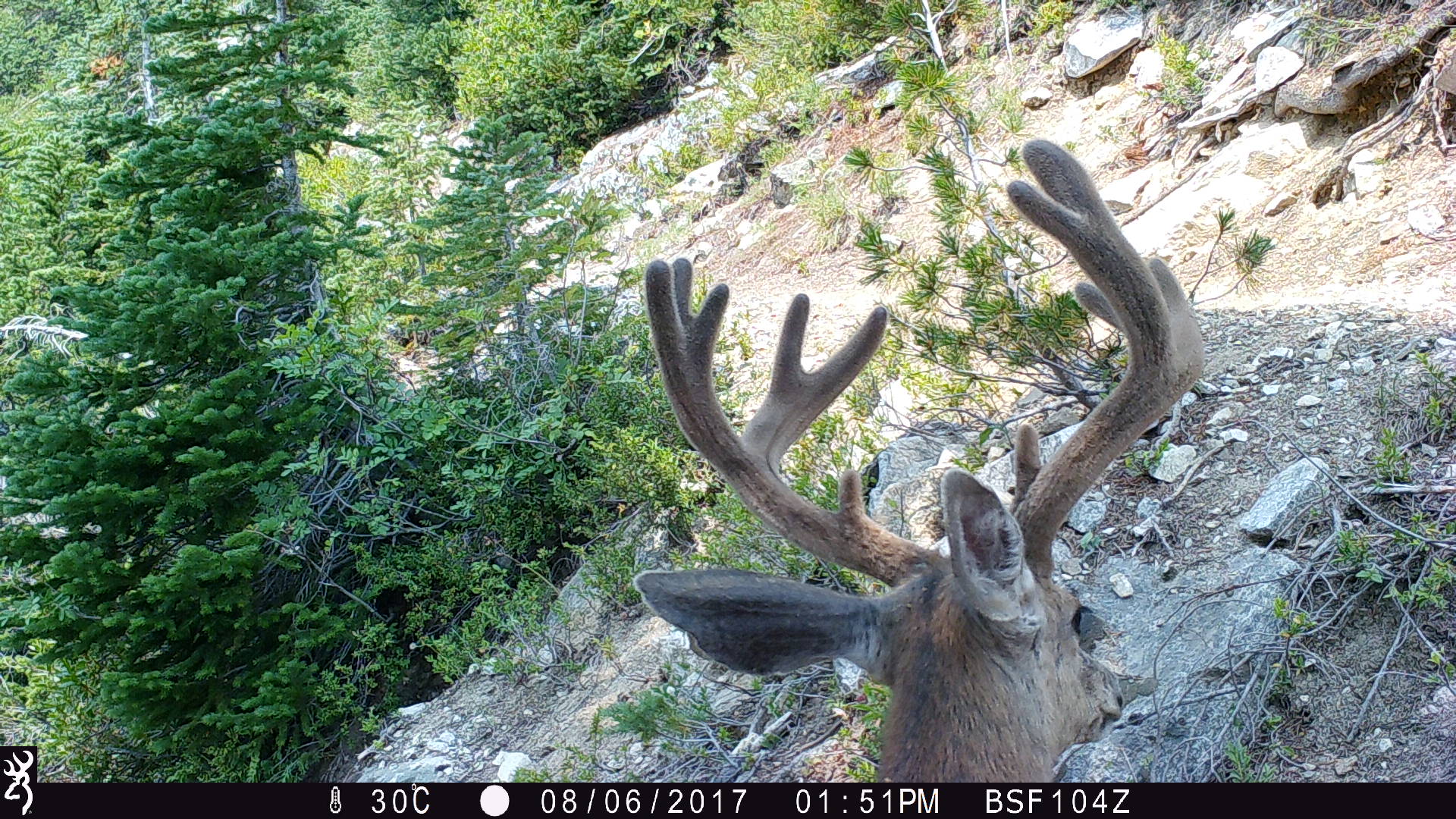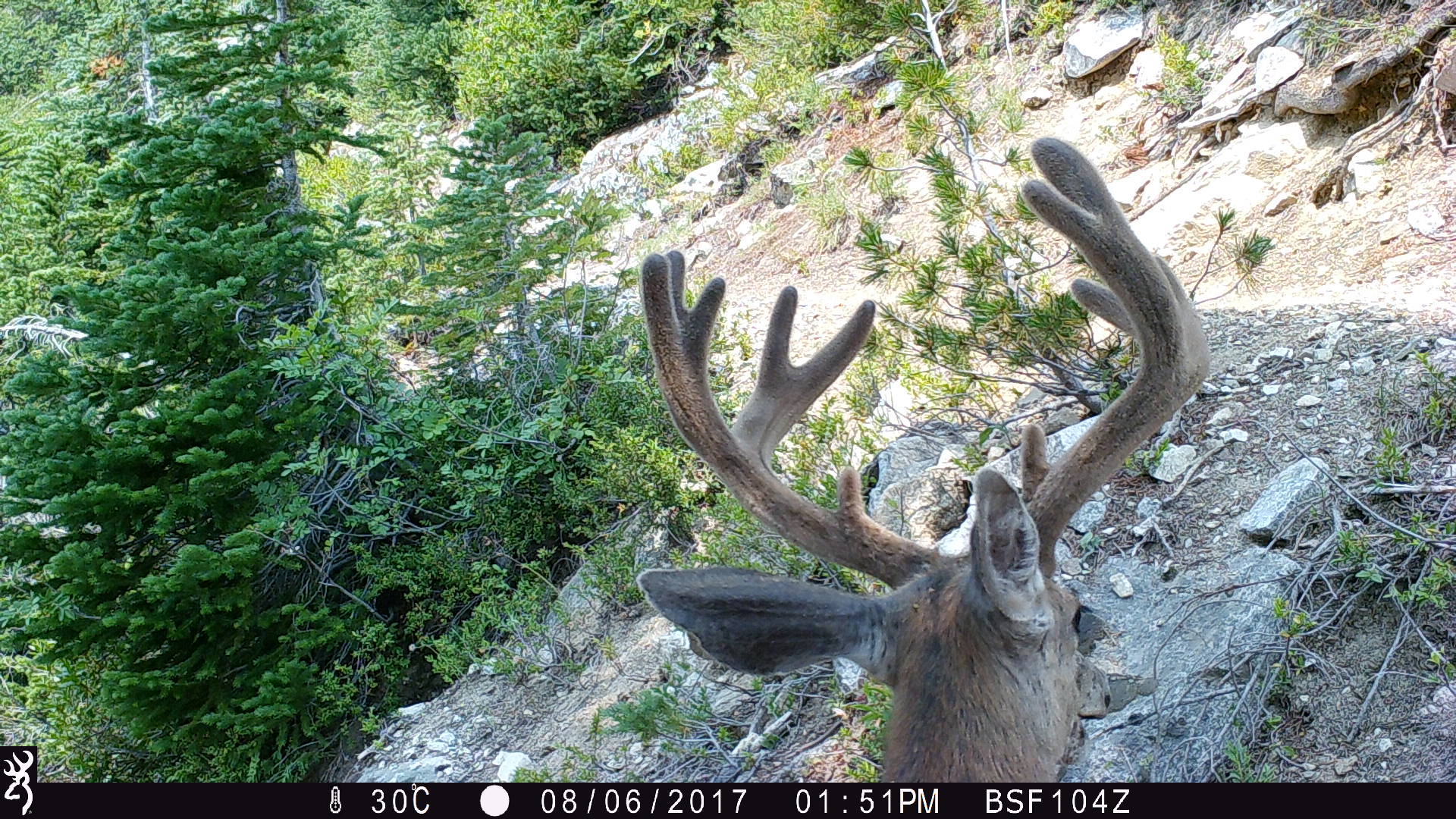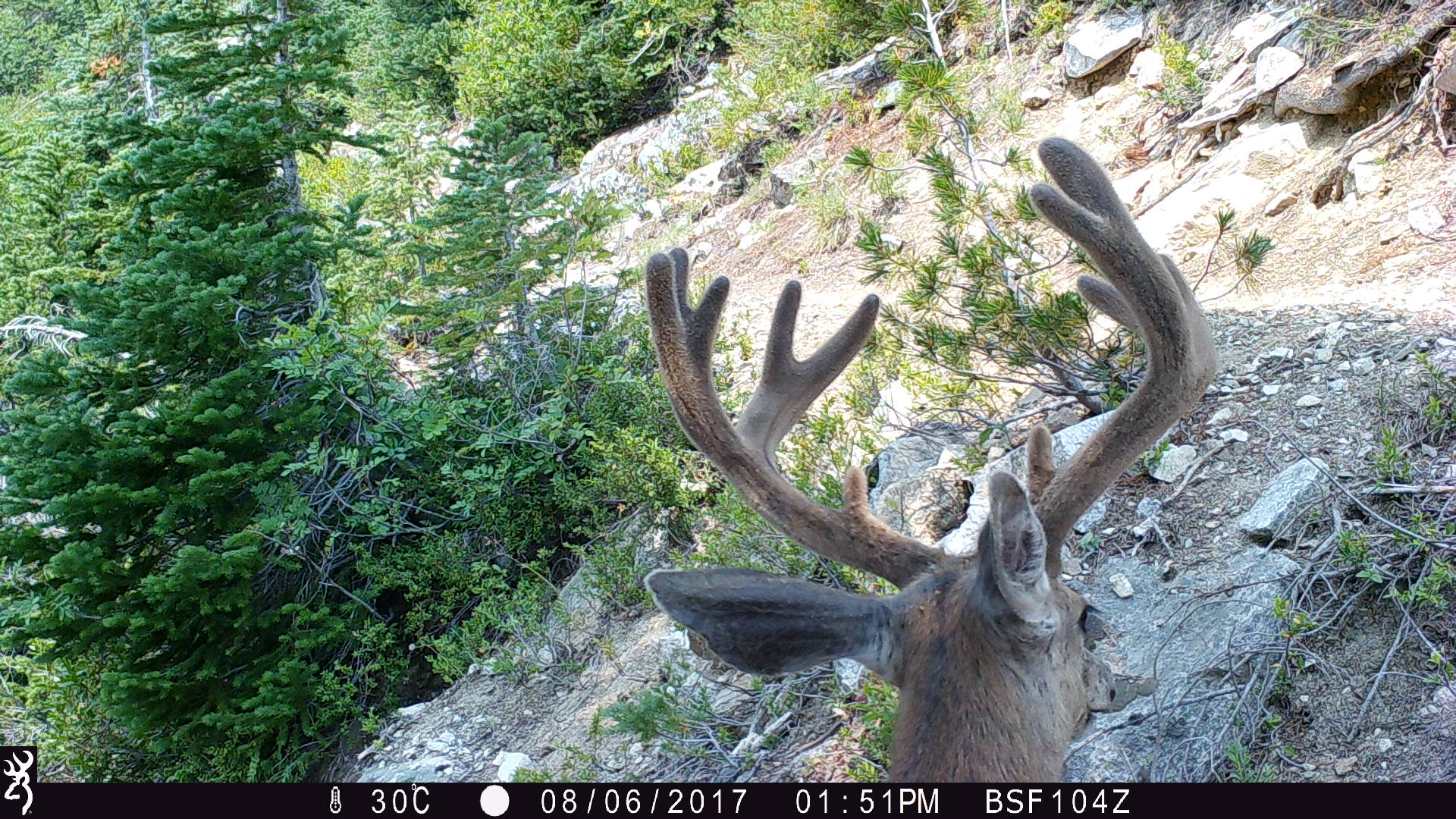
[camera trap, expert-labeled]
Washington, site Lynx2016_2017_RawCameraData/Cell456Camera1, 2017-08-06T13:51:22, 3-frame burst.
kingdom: Animalia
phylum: Chordata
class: Mammalia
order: Artiodactyla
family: Cervidae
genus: Odocoileus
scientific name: Odocoileus hemionus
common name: mule deer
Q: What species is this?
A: Odocoileus hemionus (mule deer).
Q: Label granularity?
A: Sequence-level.